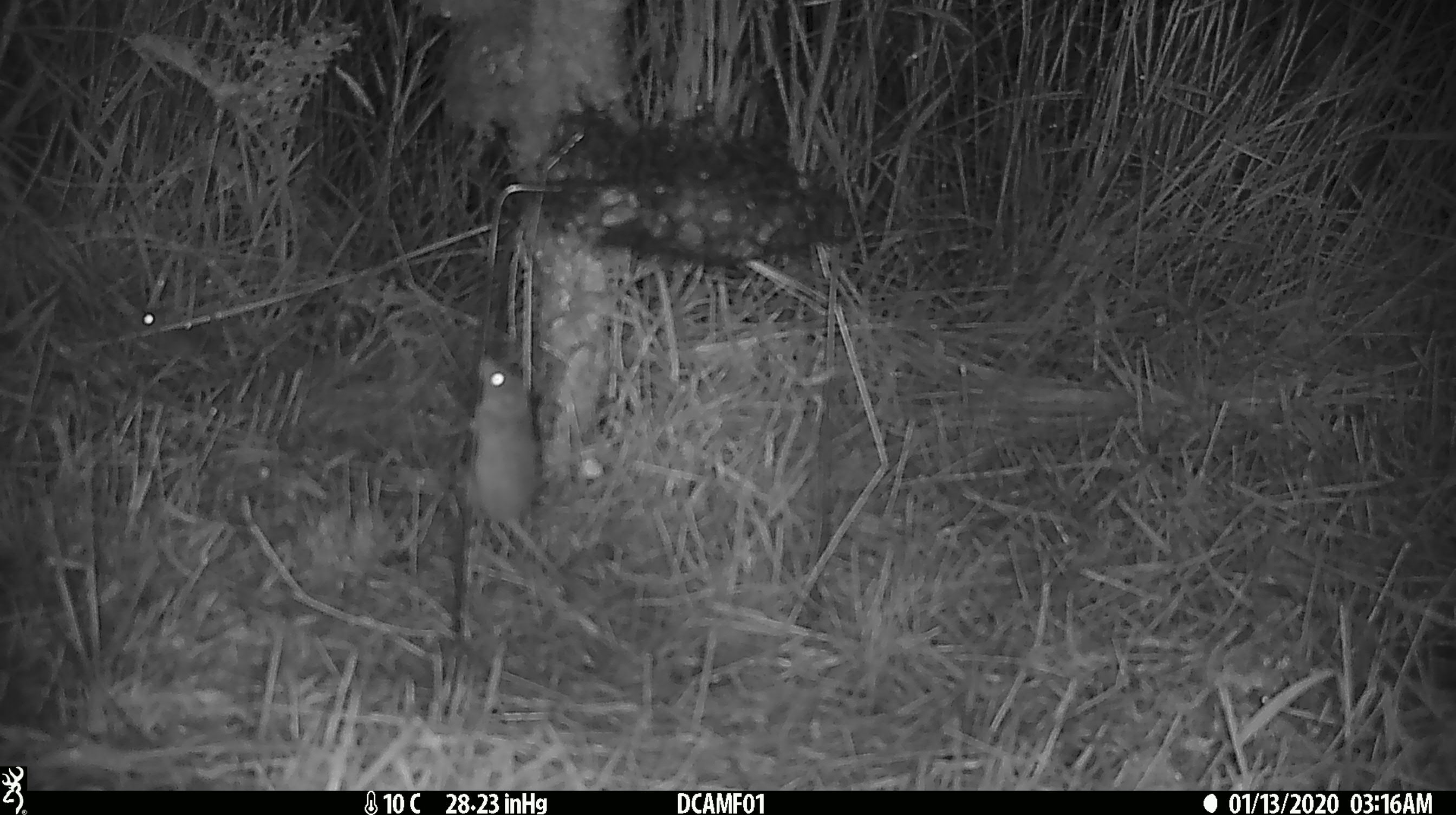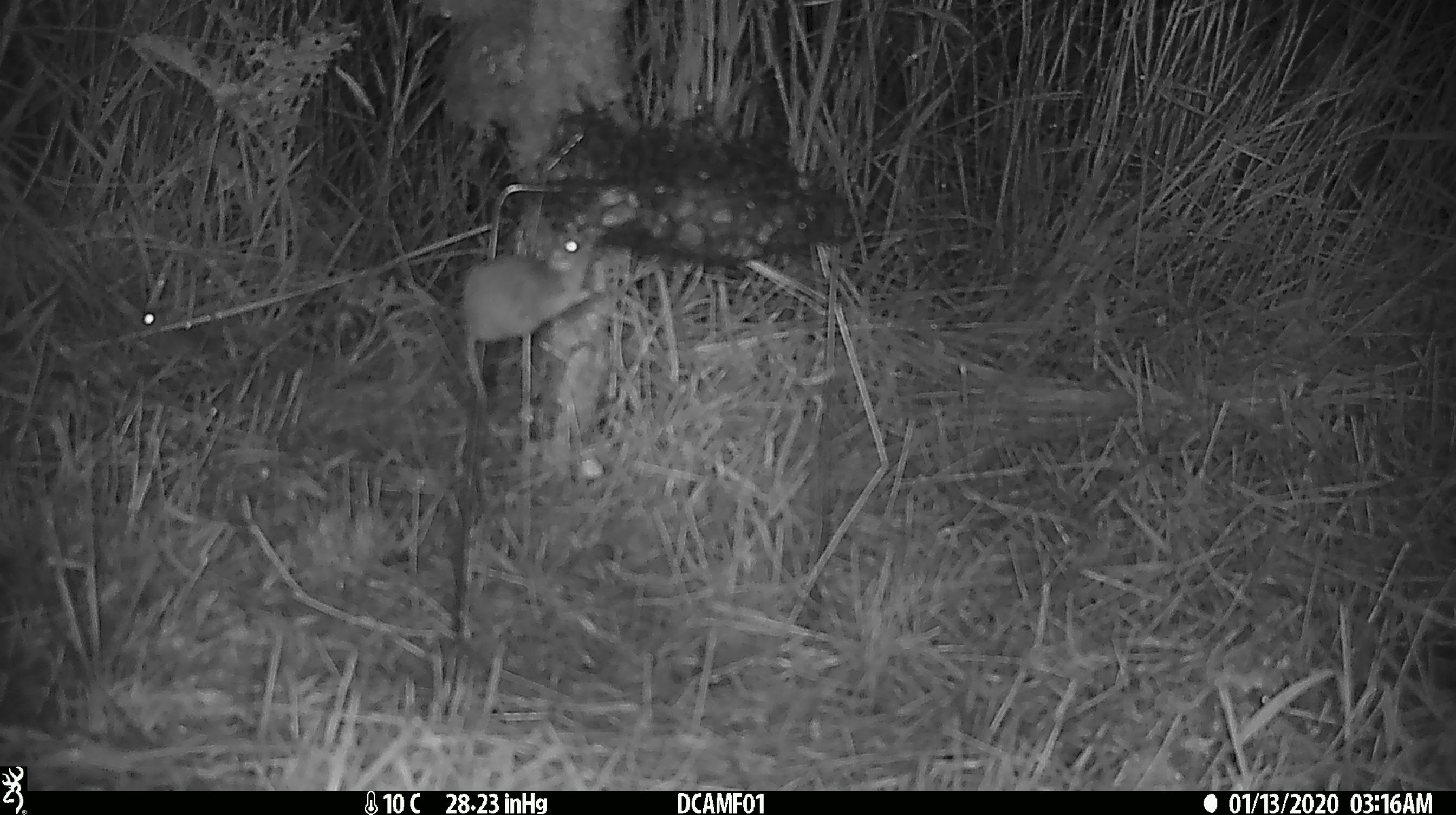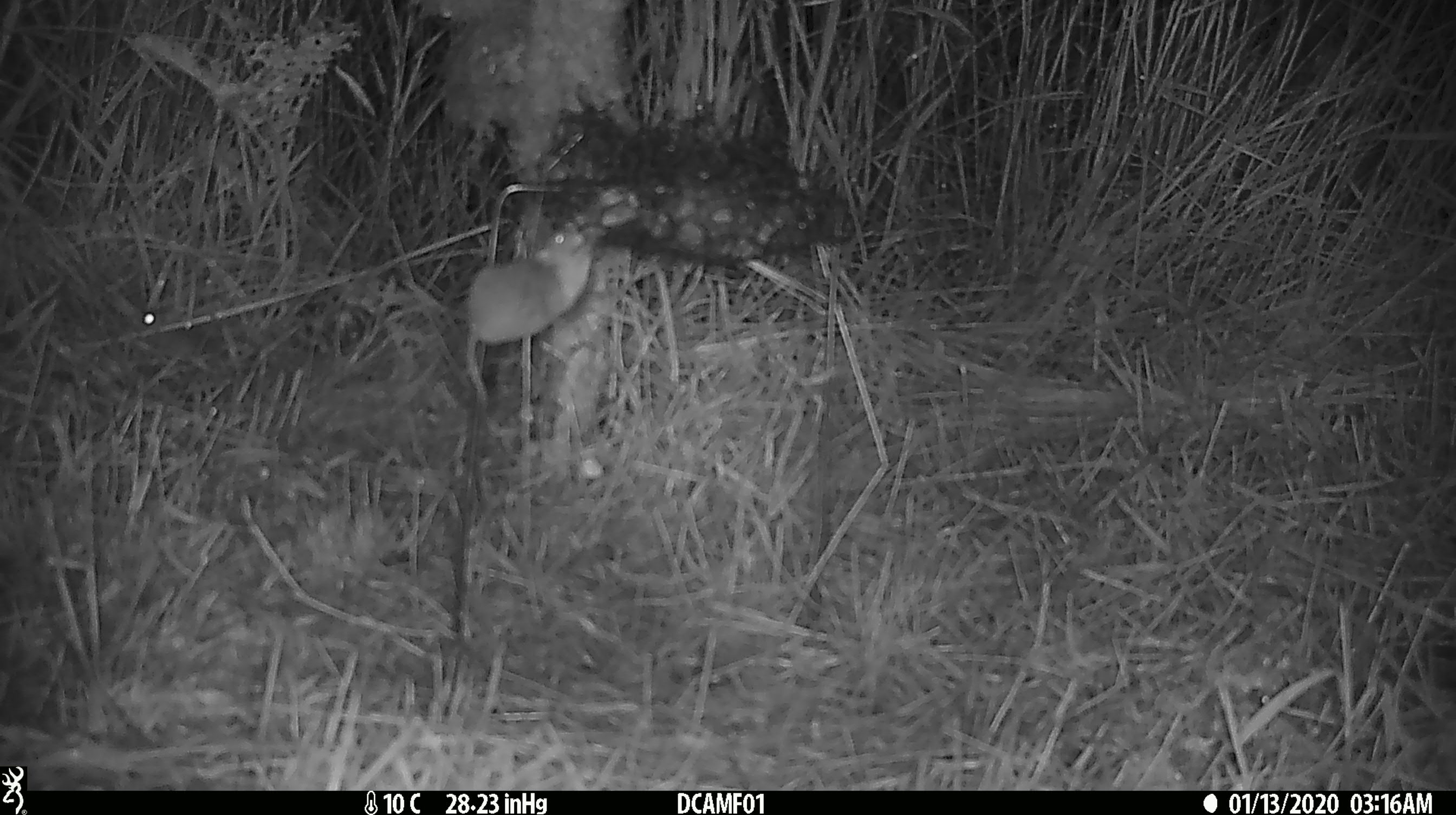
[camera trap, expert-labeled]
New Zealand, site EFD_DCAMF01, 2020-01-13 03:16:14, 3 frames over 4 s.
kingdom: Animalia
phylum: Chordata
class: Mammalia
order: Rodentia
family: Muridae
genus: Mus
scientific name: Mus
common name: mouse